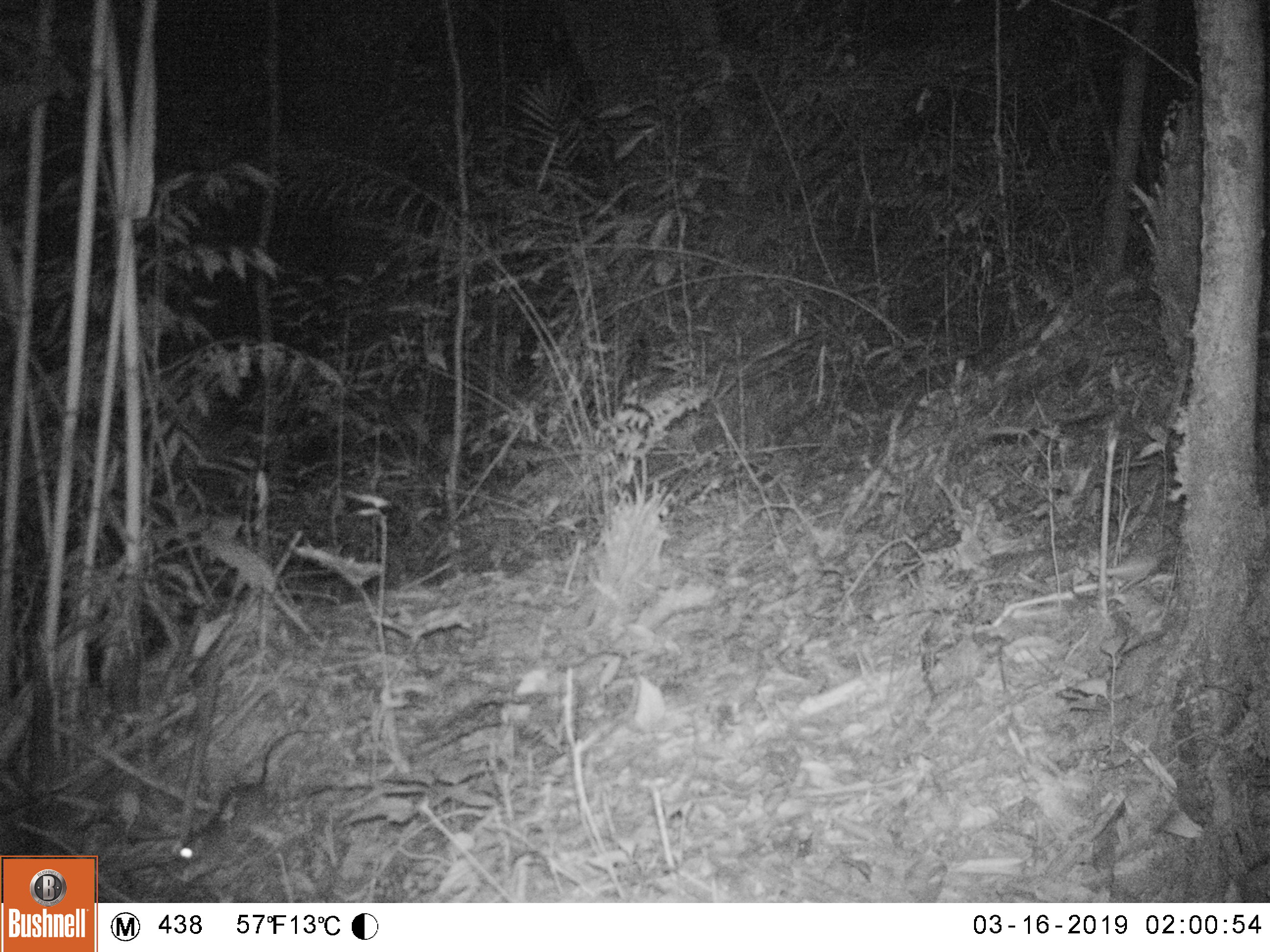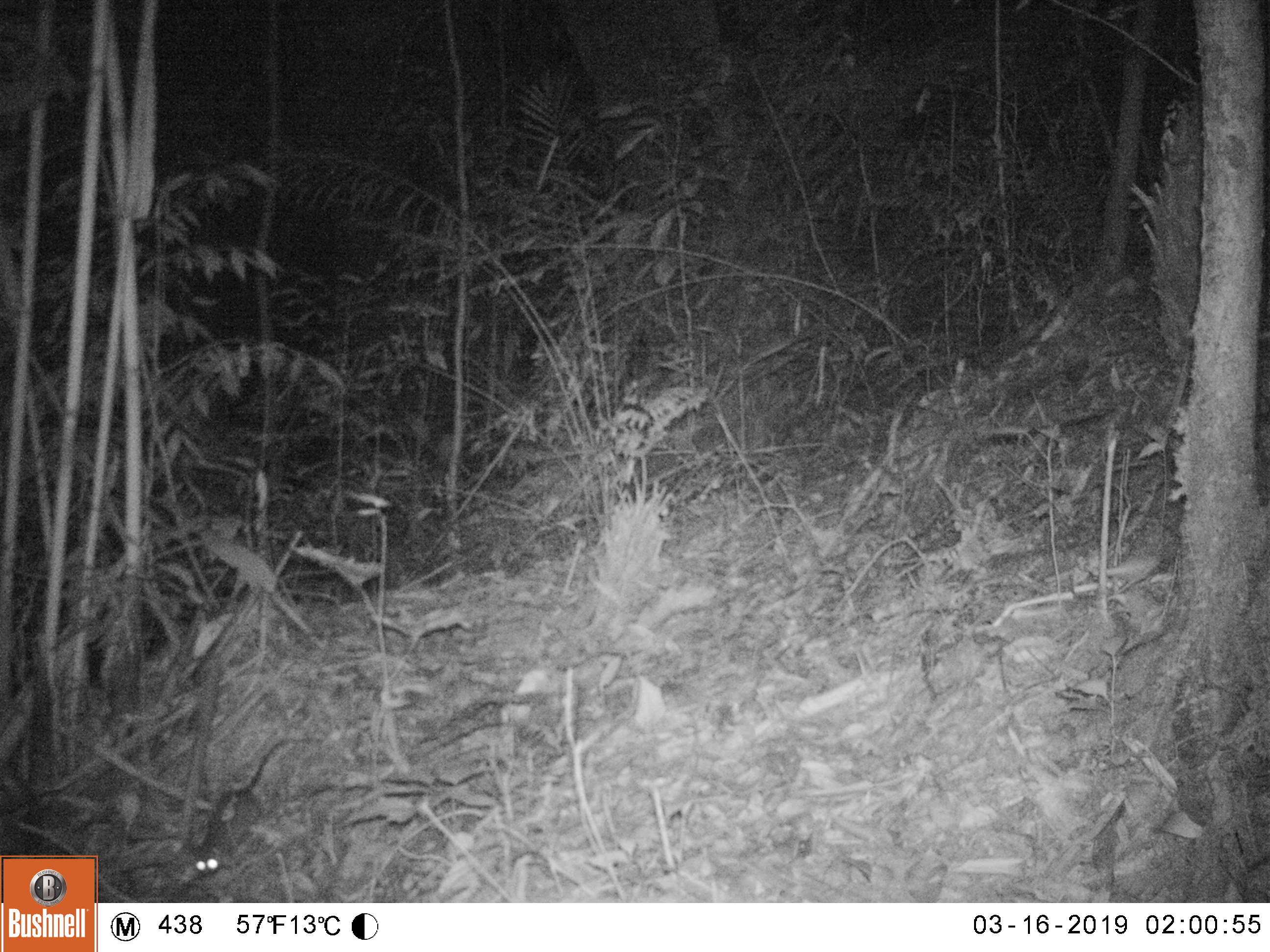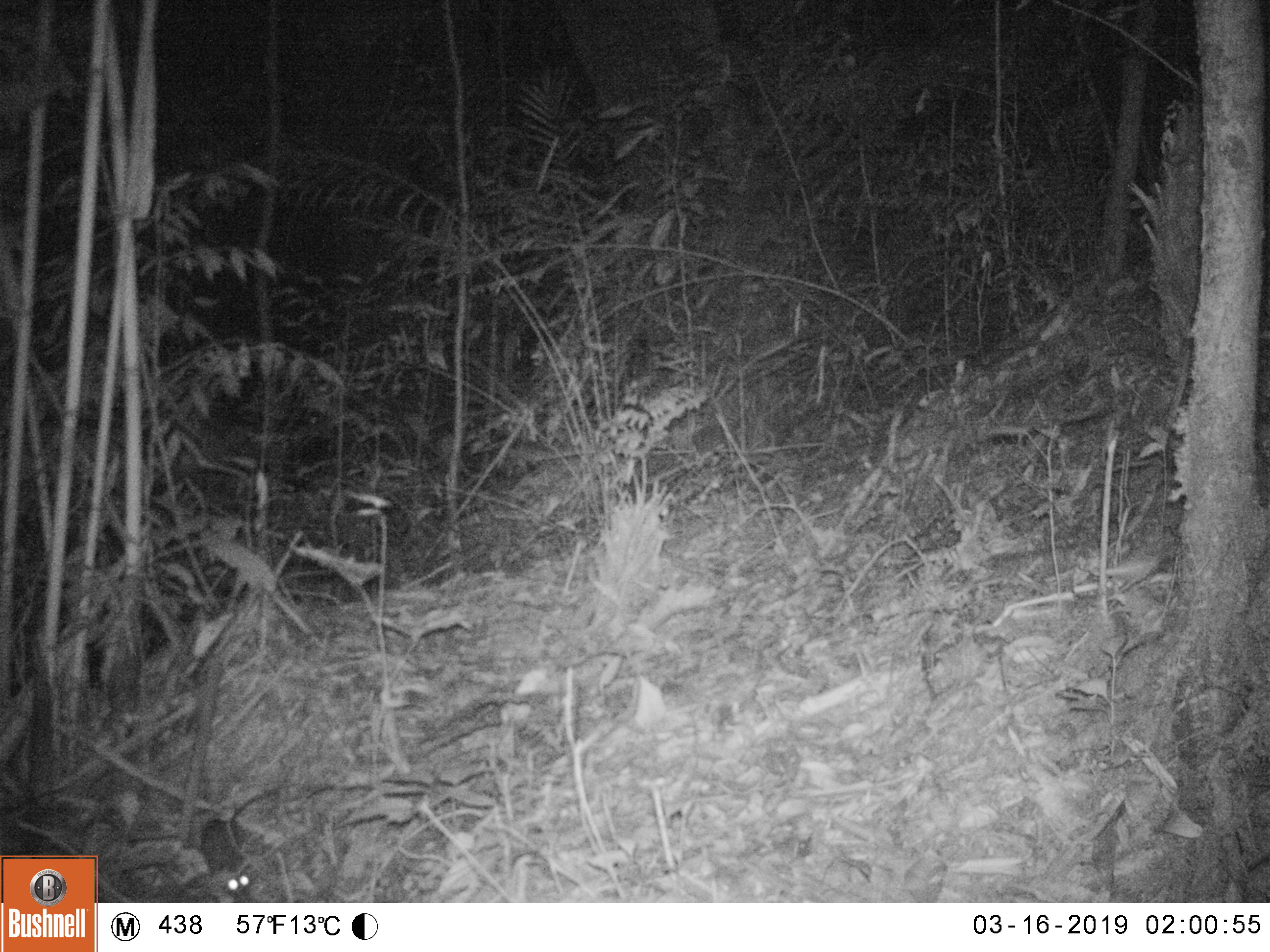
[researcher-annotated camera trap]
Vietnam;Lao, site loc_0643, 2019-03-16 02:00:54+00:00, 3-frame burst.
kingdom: Animalia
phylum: Chordata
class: Mammalia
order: Rodentia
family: Muridae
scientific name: Muridae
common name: old-world mice and rats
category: unidentified murid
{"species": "unidentified murid (old-world mice and rats) (Muridae)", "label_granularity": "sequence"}